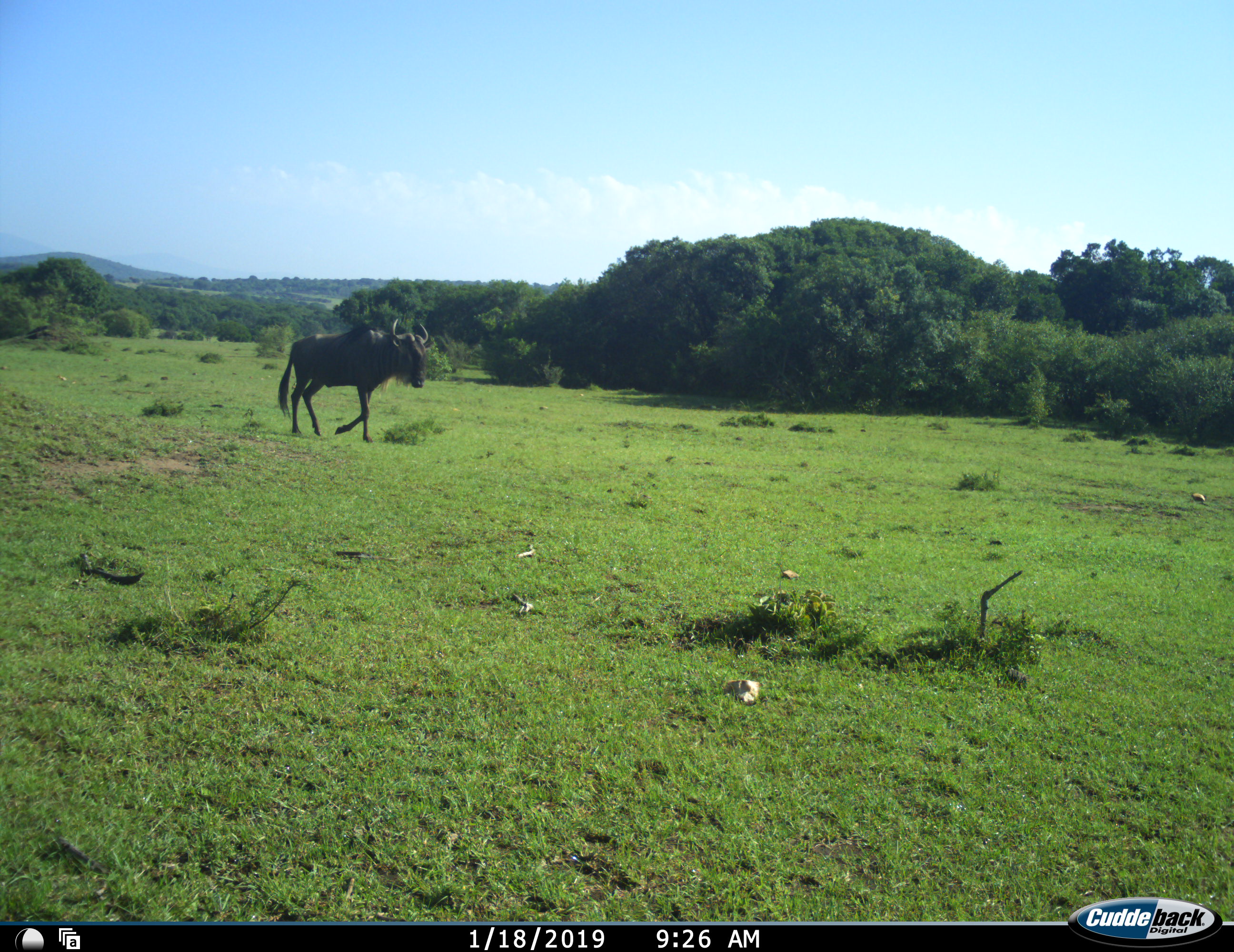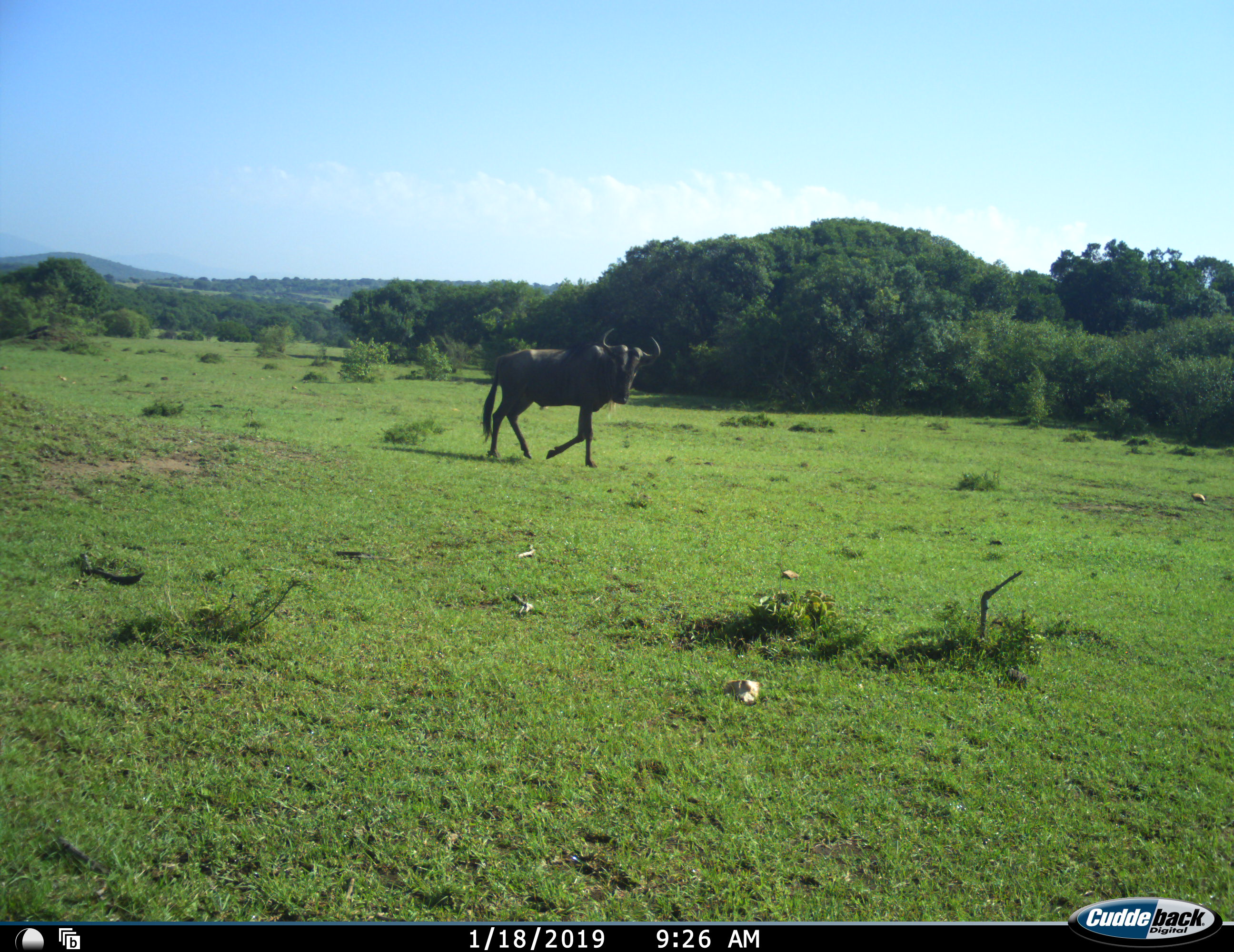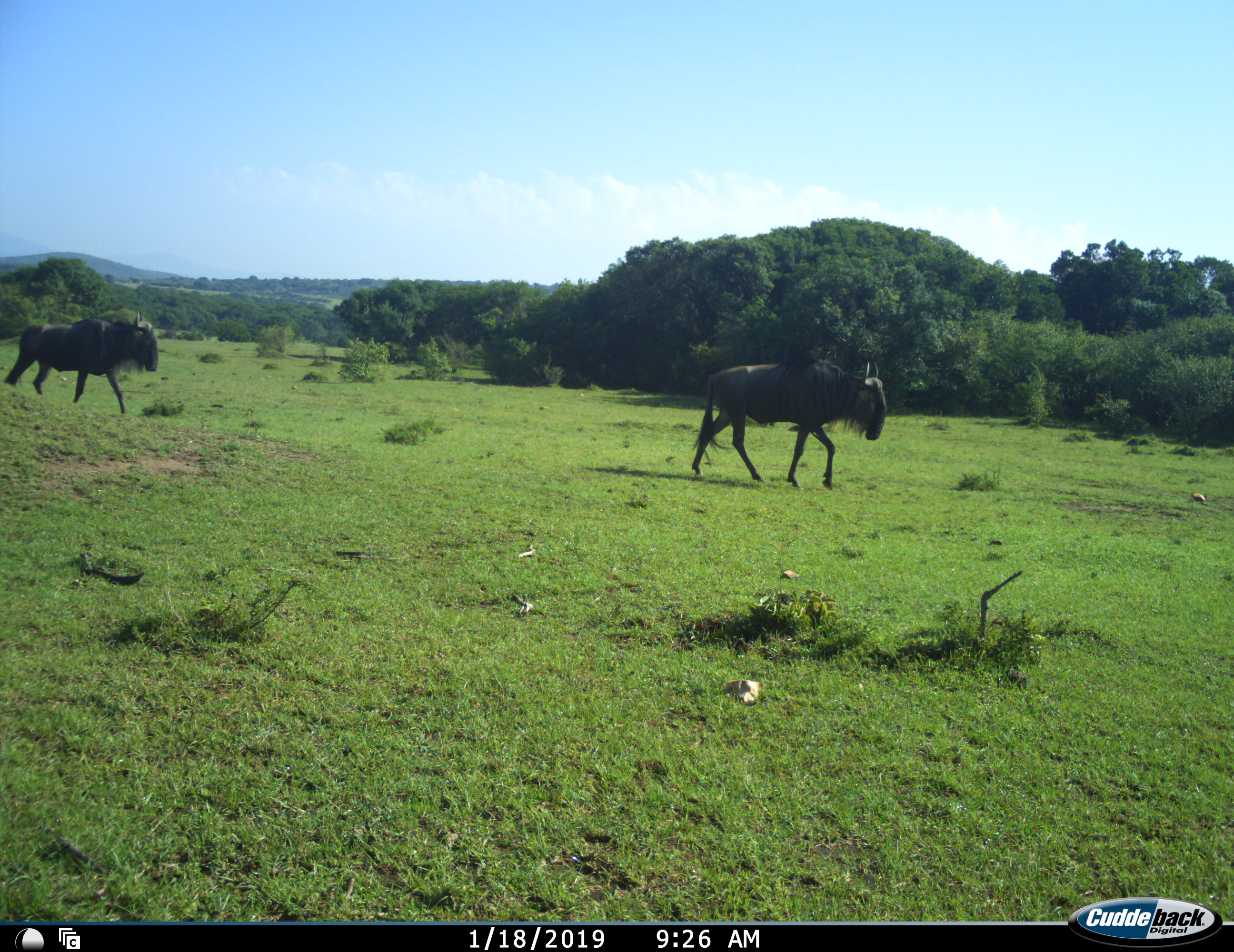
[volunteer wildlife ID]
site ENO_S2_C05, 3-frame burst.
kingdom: Animalia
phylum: Chordata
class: Mammalia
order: Artiodactyla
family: Bovidae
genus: Connochaetes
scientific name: Connochaetes taurinus taurinus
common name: blue wildebeest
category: wildebeestblue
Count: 2.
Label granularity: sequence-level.